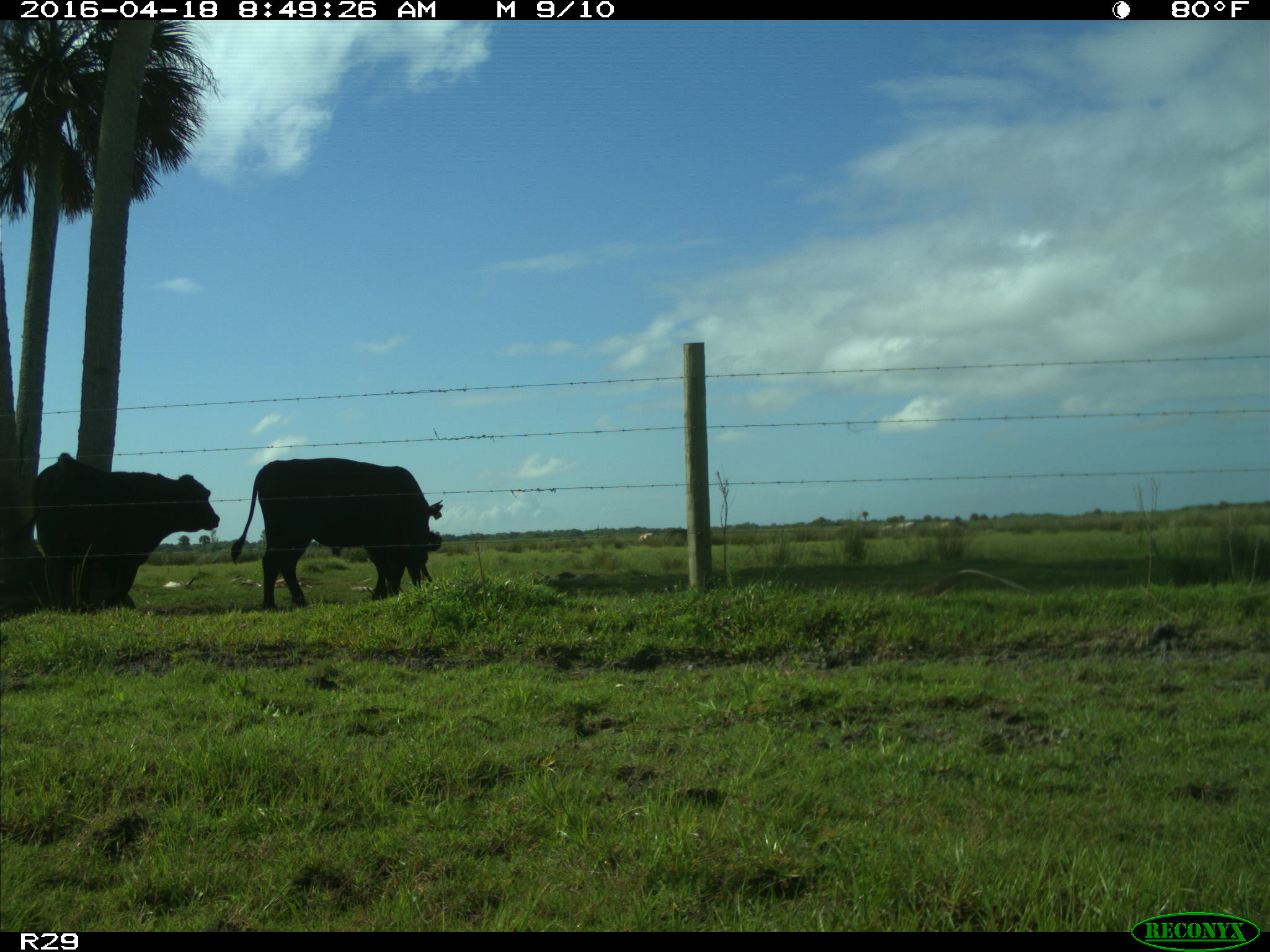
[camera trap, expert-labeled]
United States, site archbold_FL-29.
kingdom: Animalia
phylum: Chordata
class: Mammalia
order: Artiodactyla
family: Bovidae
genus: Bos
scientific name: Bos taurus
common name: domestic cow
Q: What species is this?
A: Bos taurus (domestic cow).